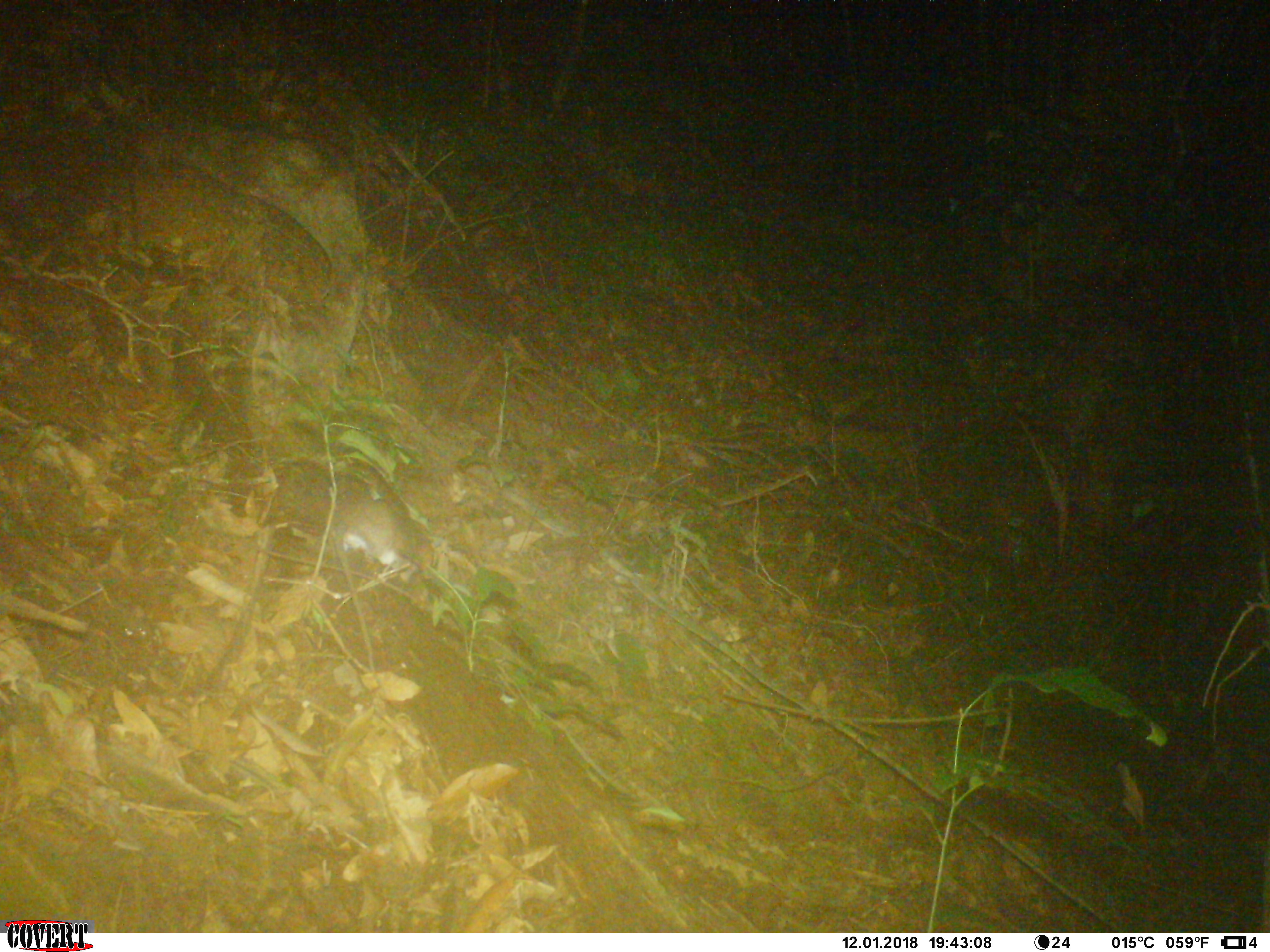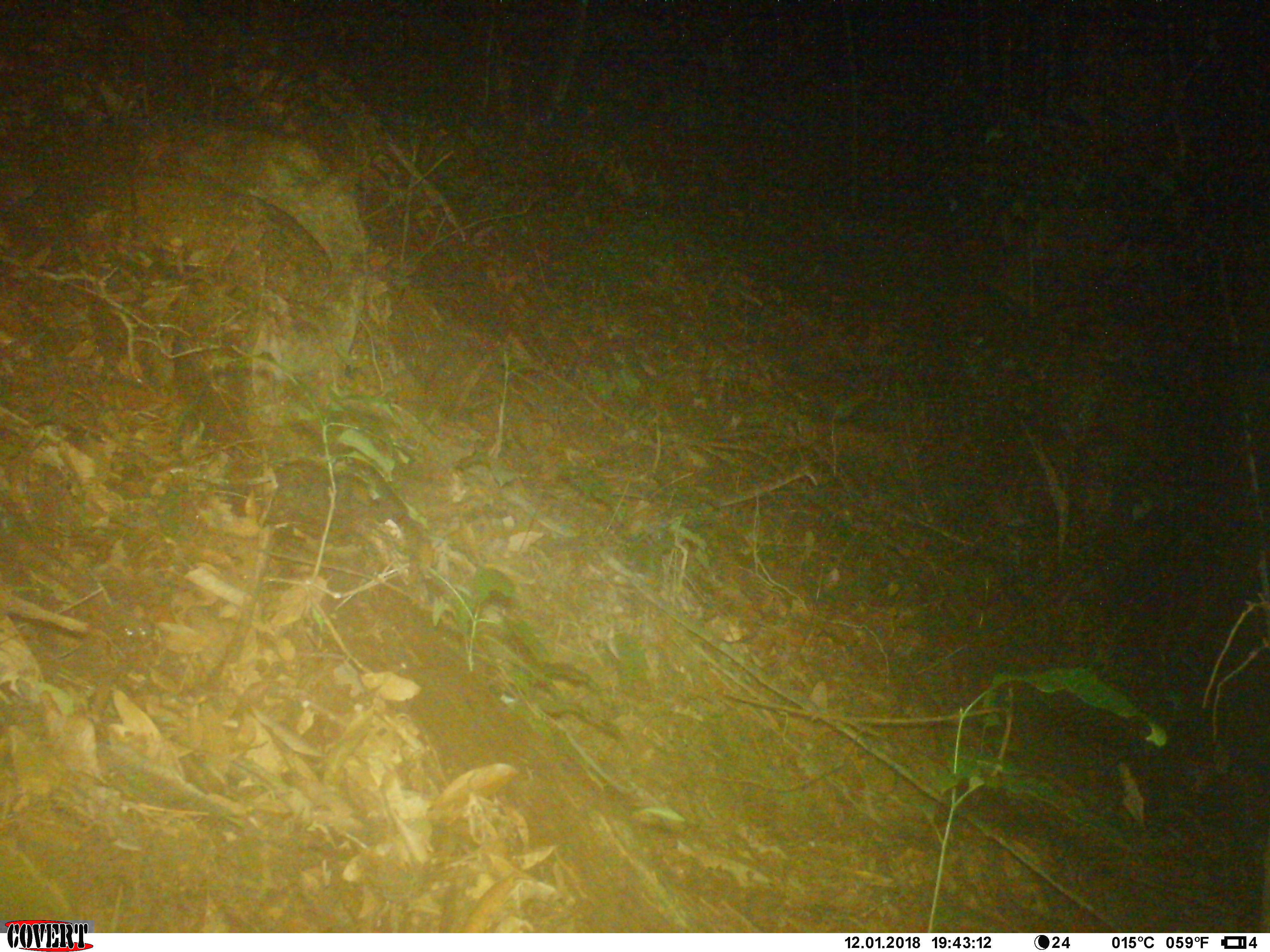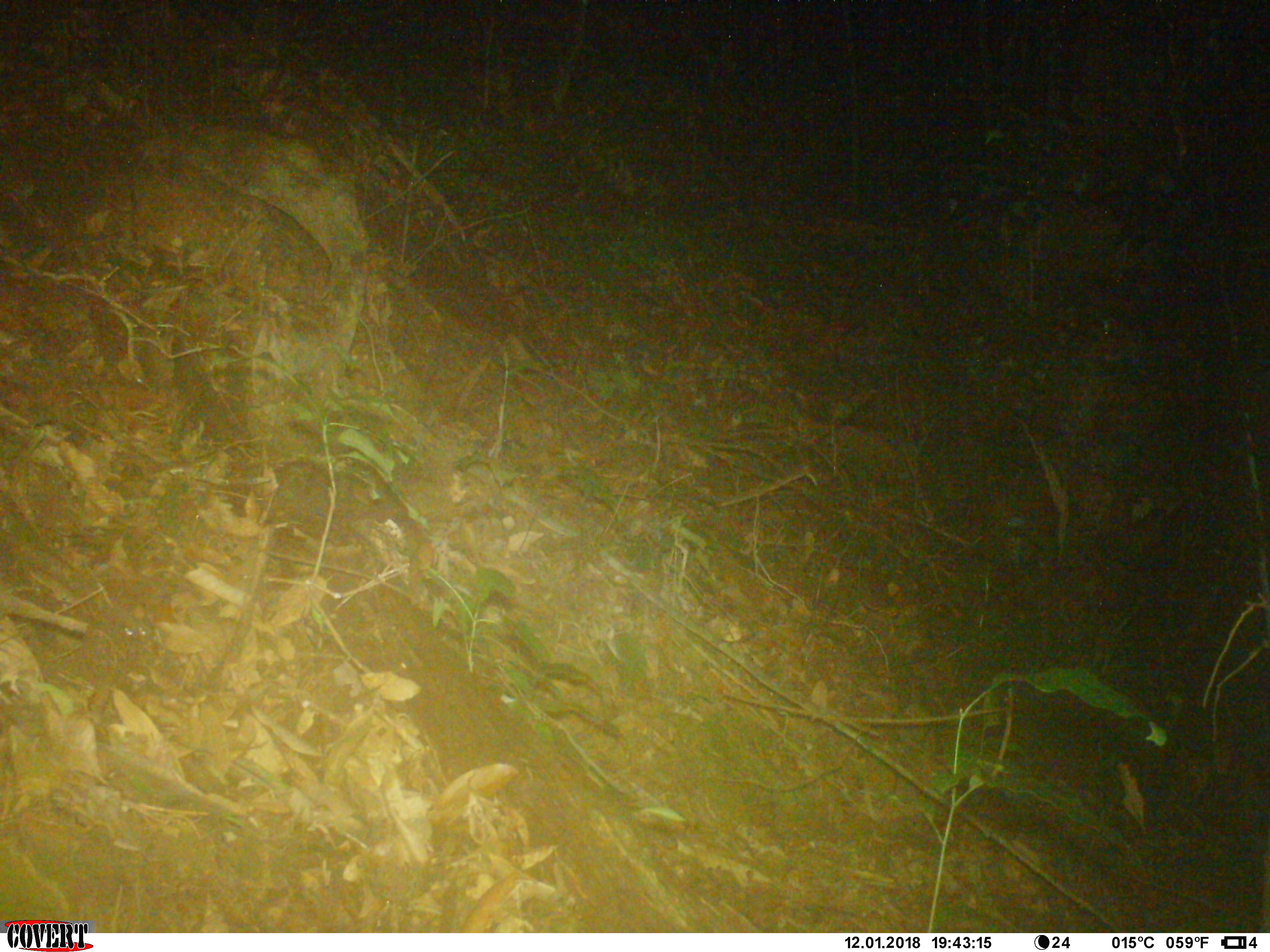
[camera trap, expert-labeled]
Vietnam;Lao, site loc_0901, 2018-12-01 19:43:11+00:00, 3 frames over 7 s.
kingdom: Animalia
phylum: Chordata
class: Mammalia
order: Rodentia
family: Muridae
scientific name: Muridae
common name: old-world mice and rats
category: unidentified murid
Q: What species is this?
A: Unidentified murid (old-world mice and rats) (Muridae).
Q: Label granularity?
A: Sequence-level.